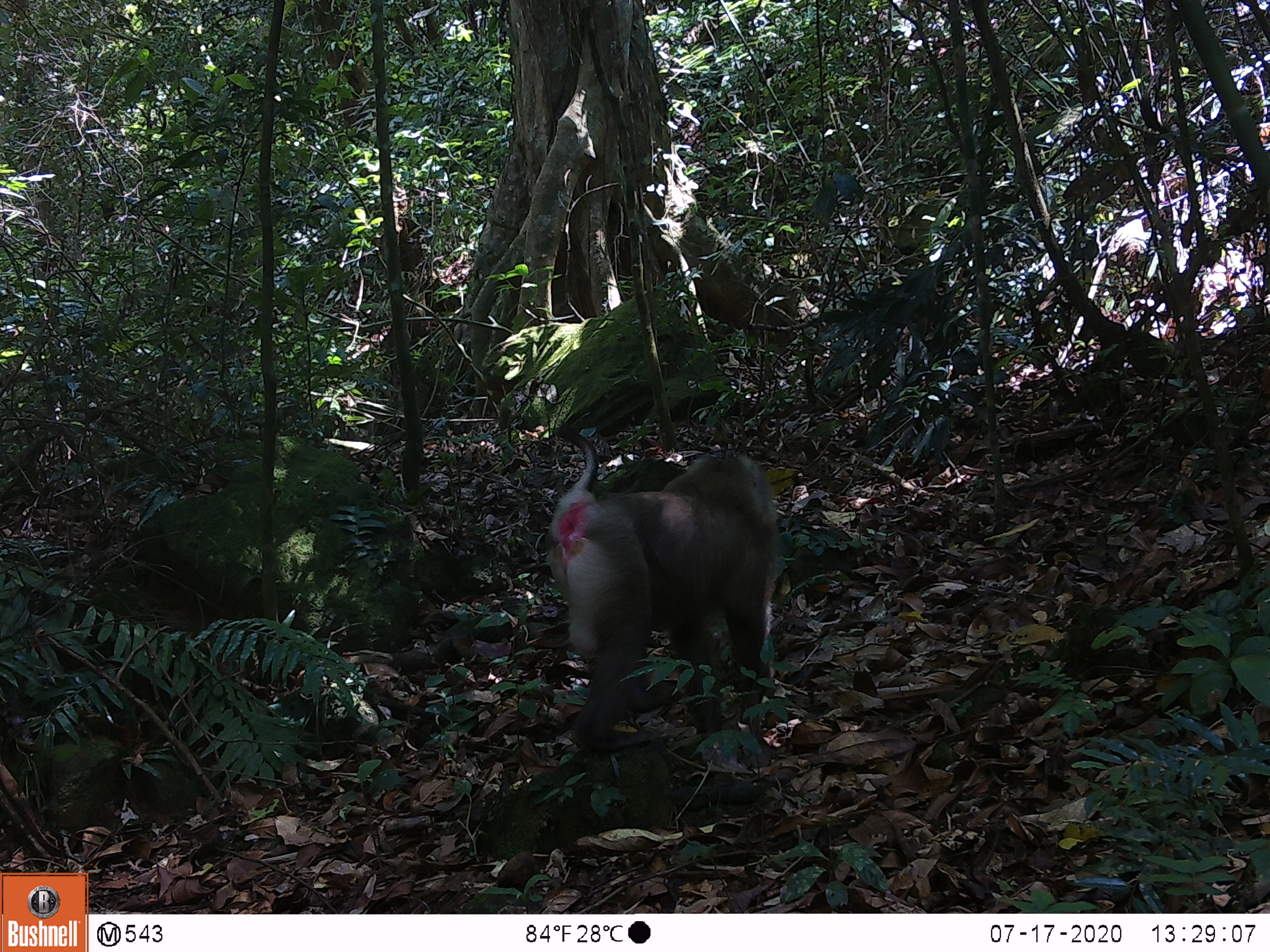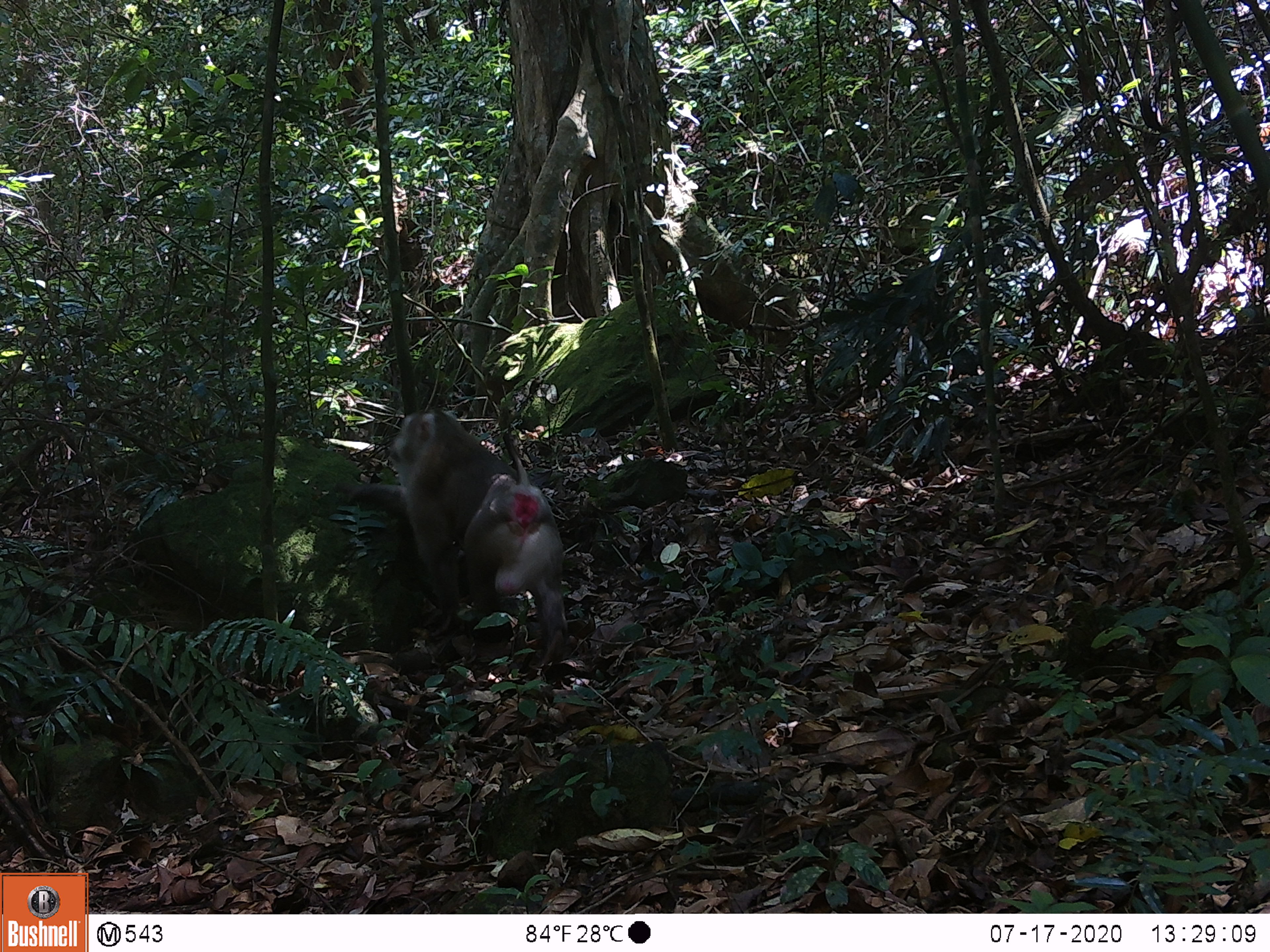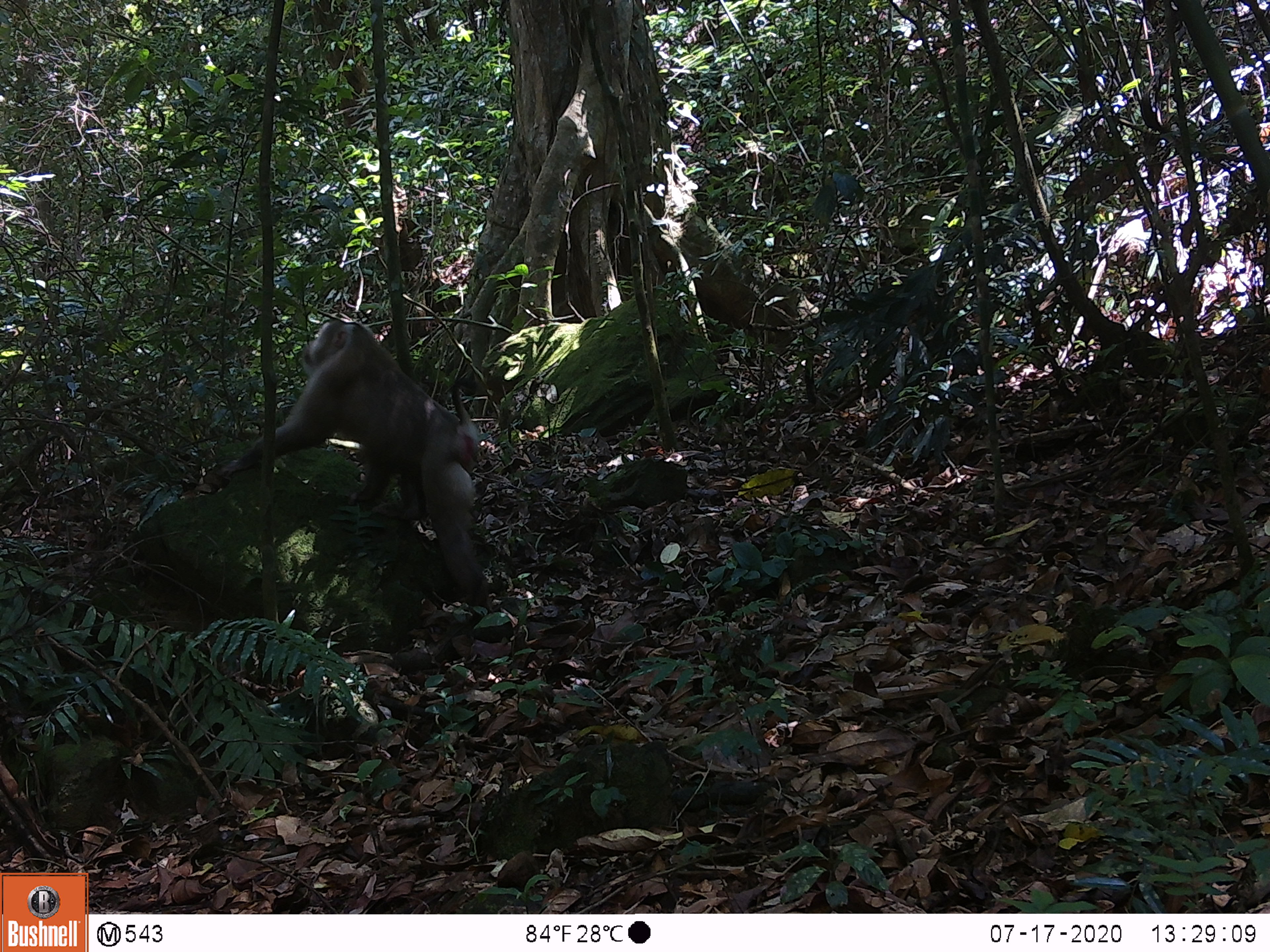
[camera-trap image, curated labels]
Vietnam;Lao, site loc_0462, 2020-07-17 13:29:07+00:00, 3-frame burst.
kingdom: Animalia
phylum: Chordata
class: Mammalia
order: Primates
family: Cercopithecidae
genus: Macaca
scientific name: Macaca nemestrina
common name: pig-tailed macaque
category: pig tailed macaque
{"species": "pig tailed macaque (pig-tailed macaque) (Macaca nemestrina)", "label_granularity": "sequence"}